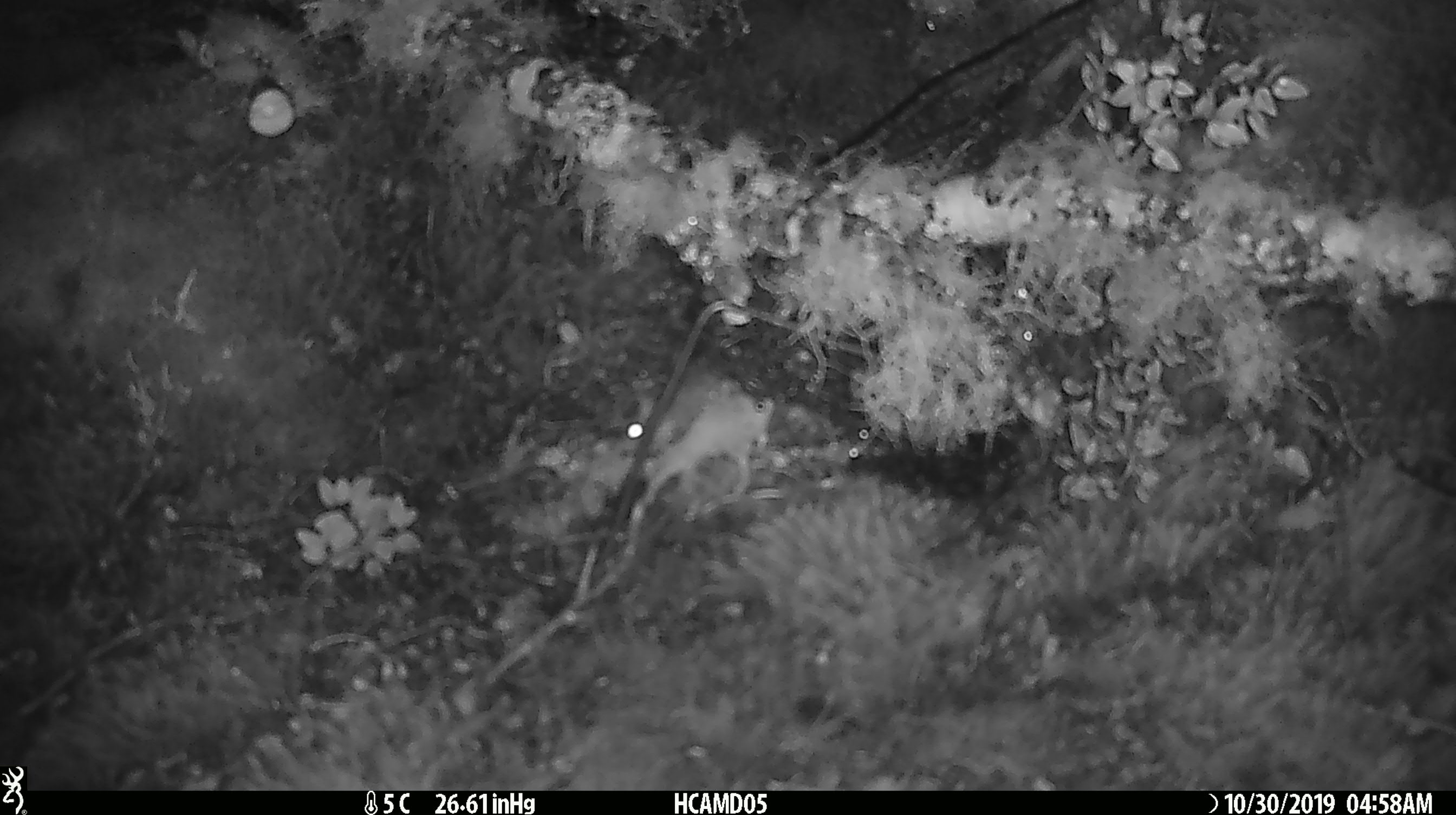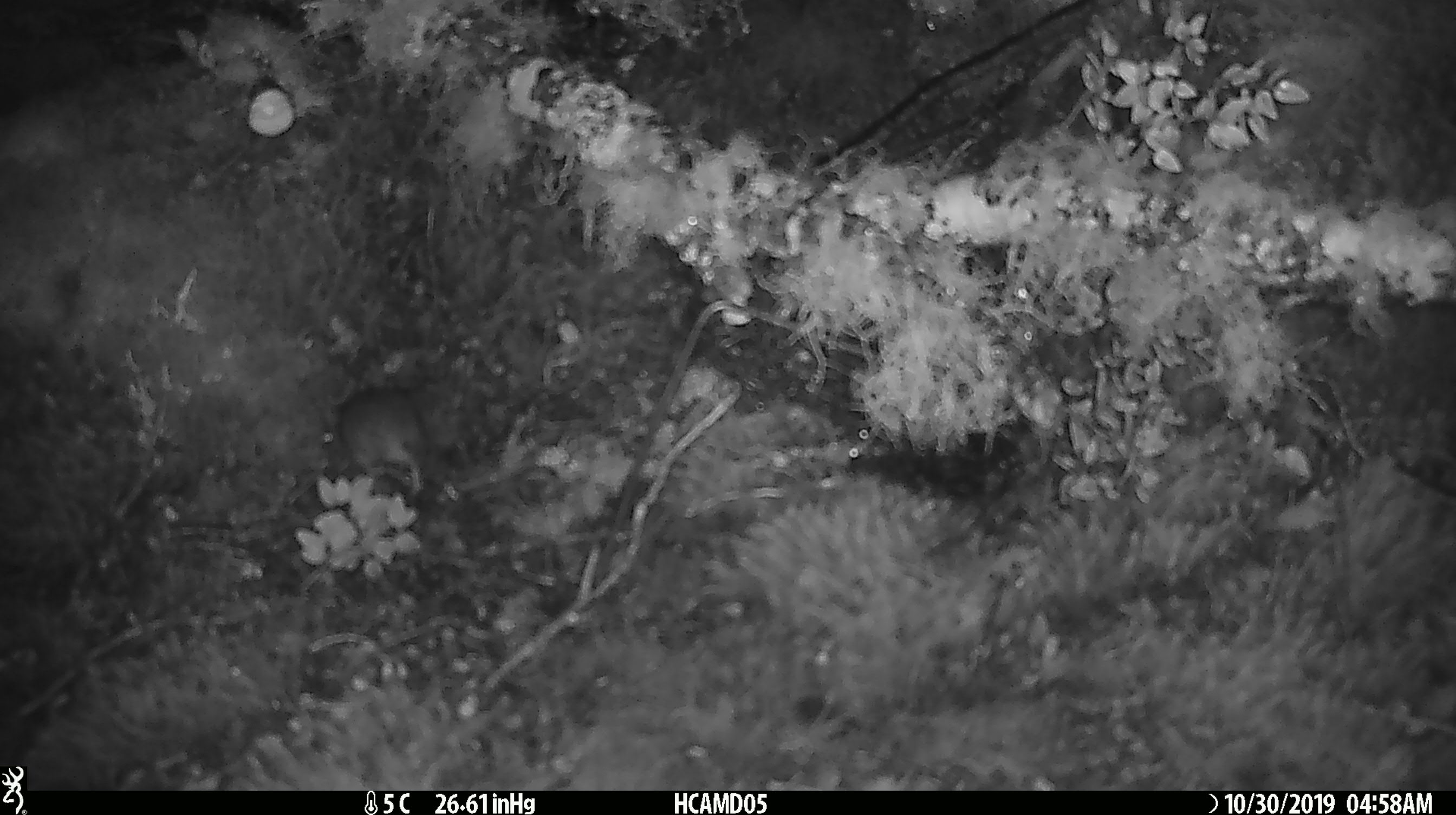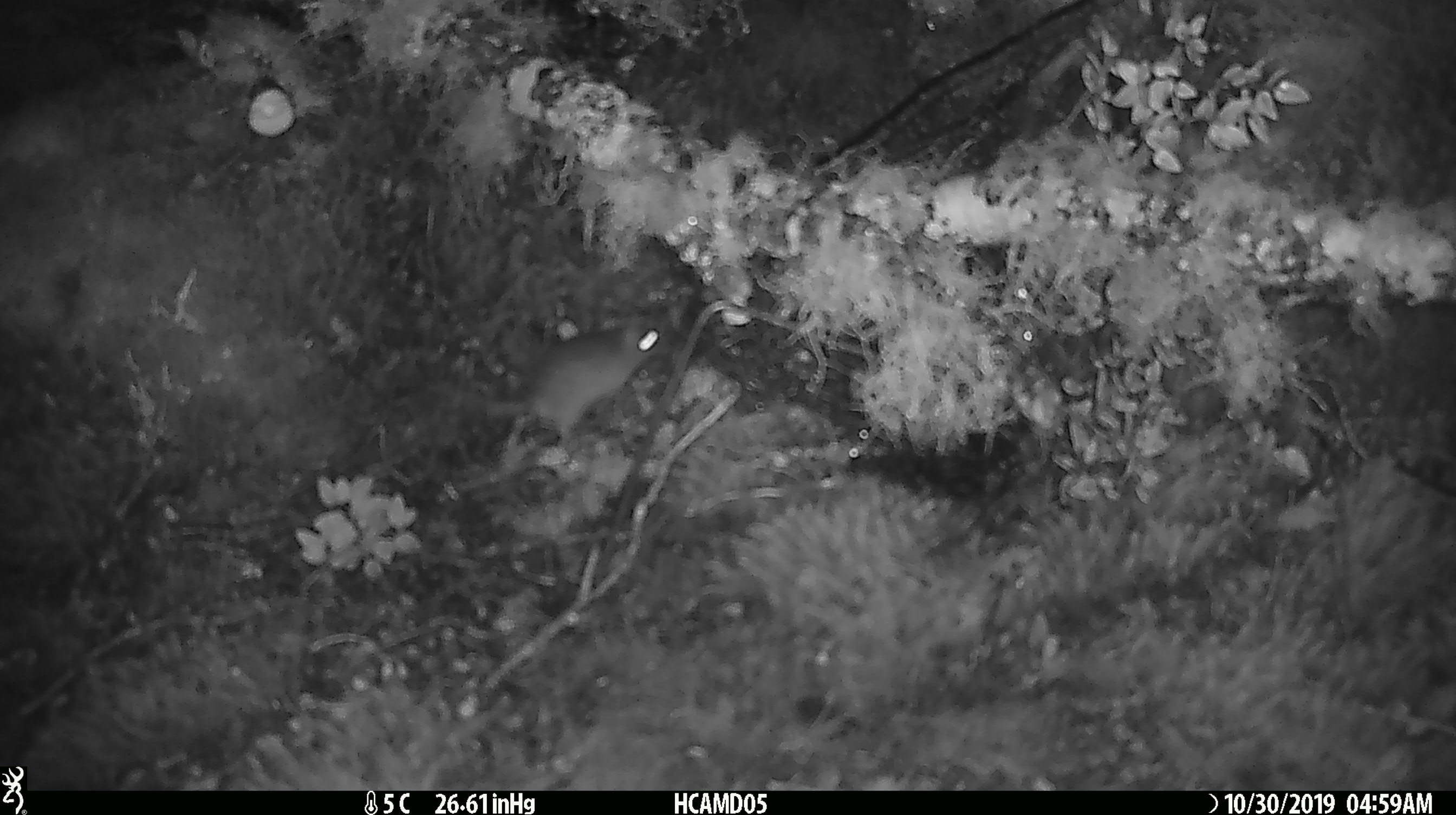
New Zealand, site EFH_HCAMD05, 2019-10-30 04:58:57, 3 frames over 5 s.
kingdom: Animalia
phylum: Chordata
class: Mammalia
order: Rodentia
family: Muridae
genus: Mus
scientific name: Mus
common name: mouse